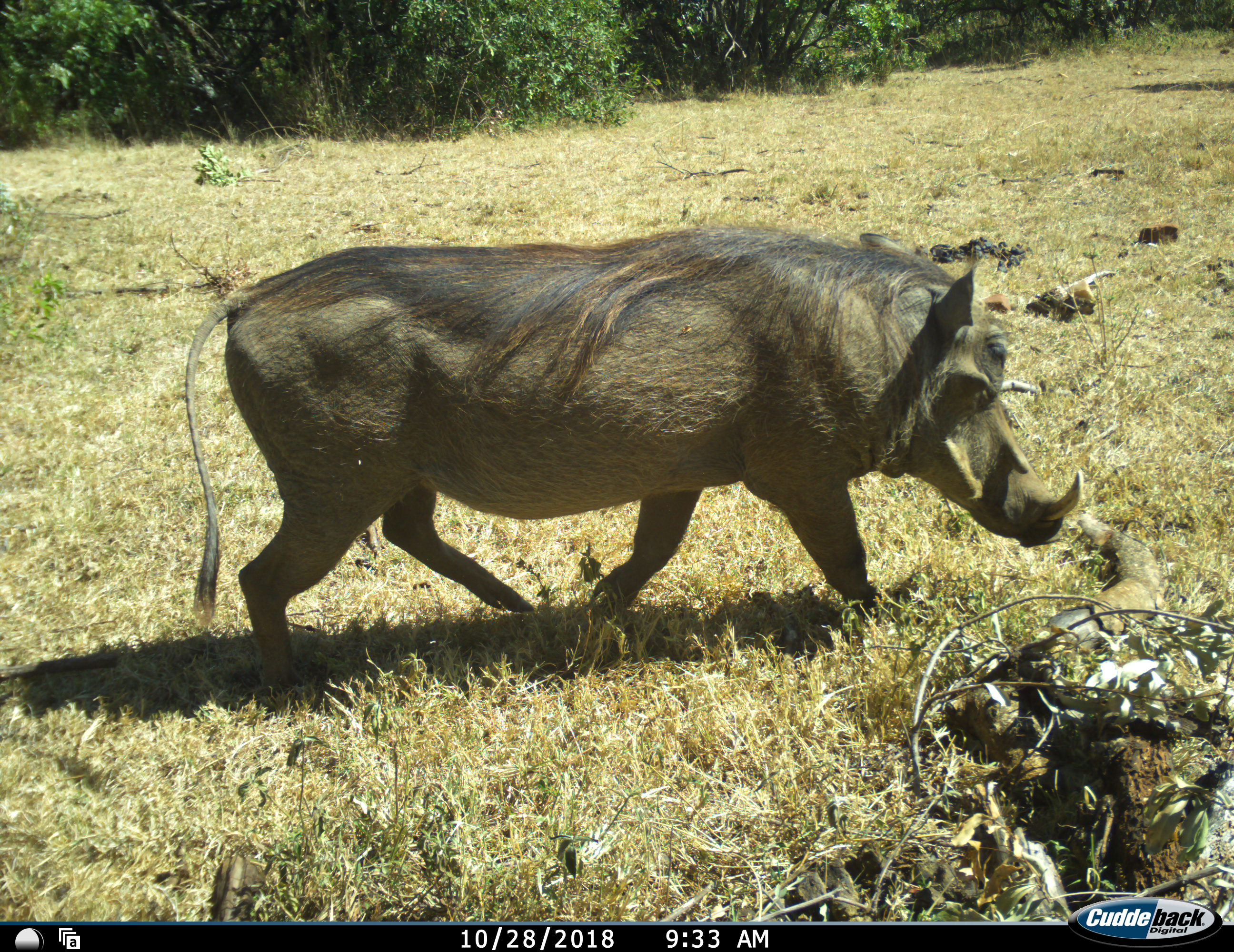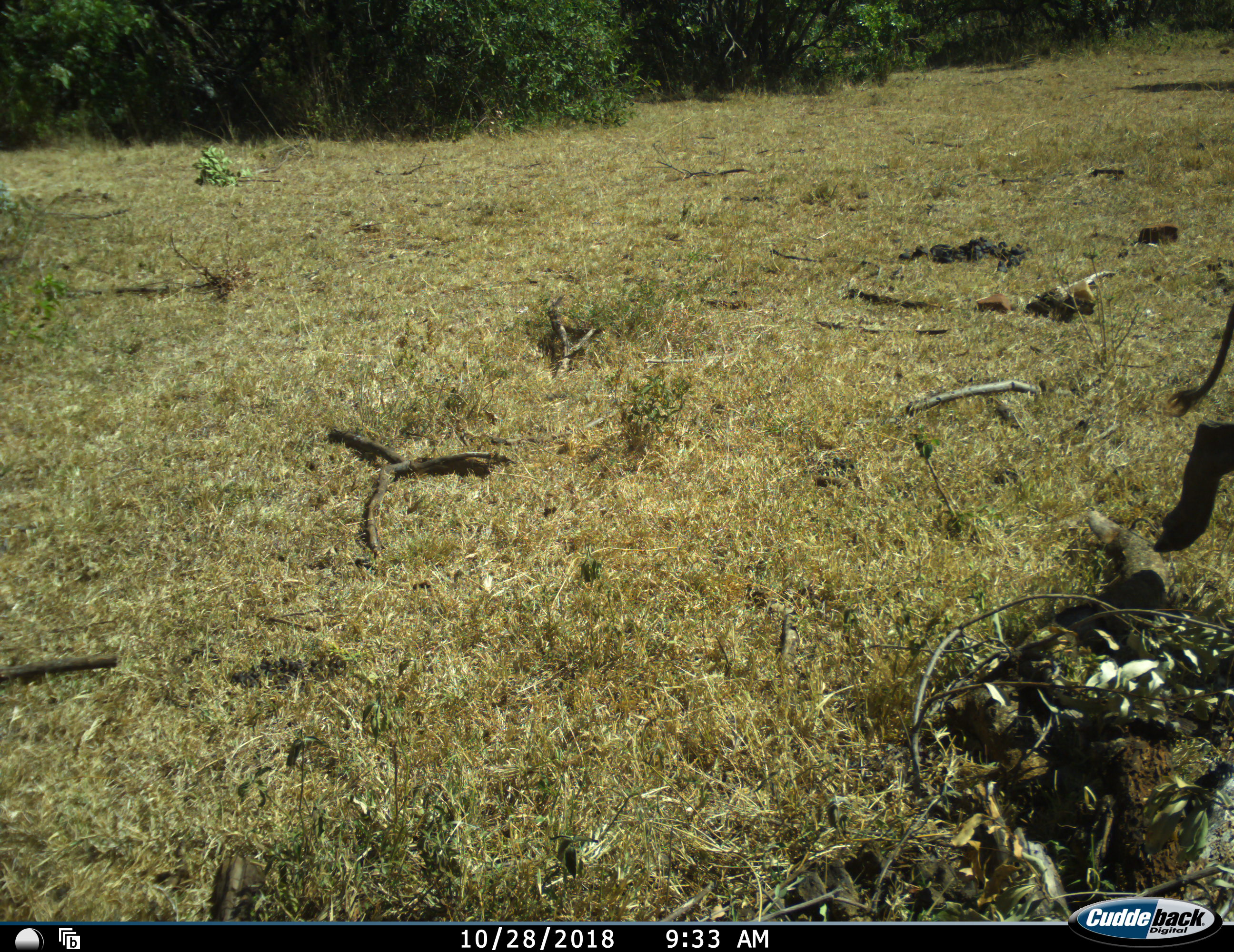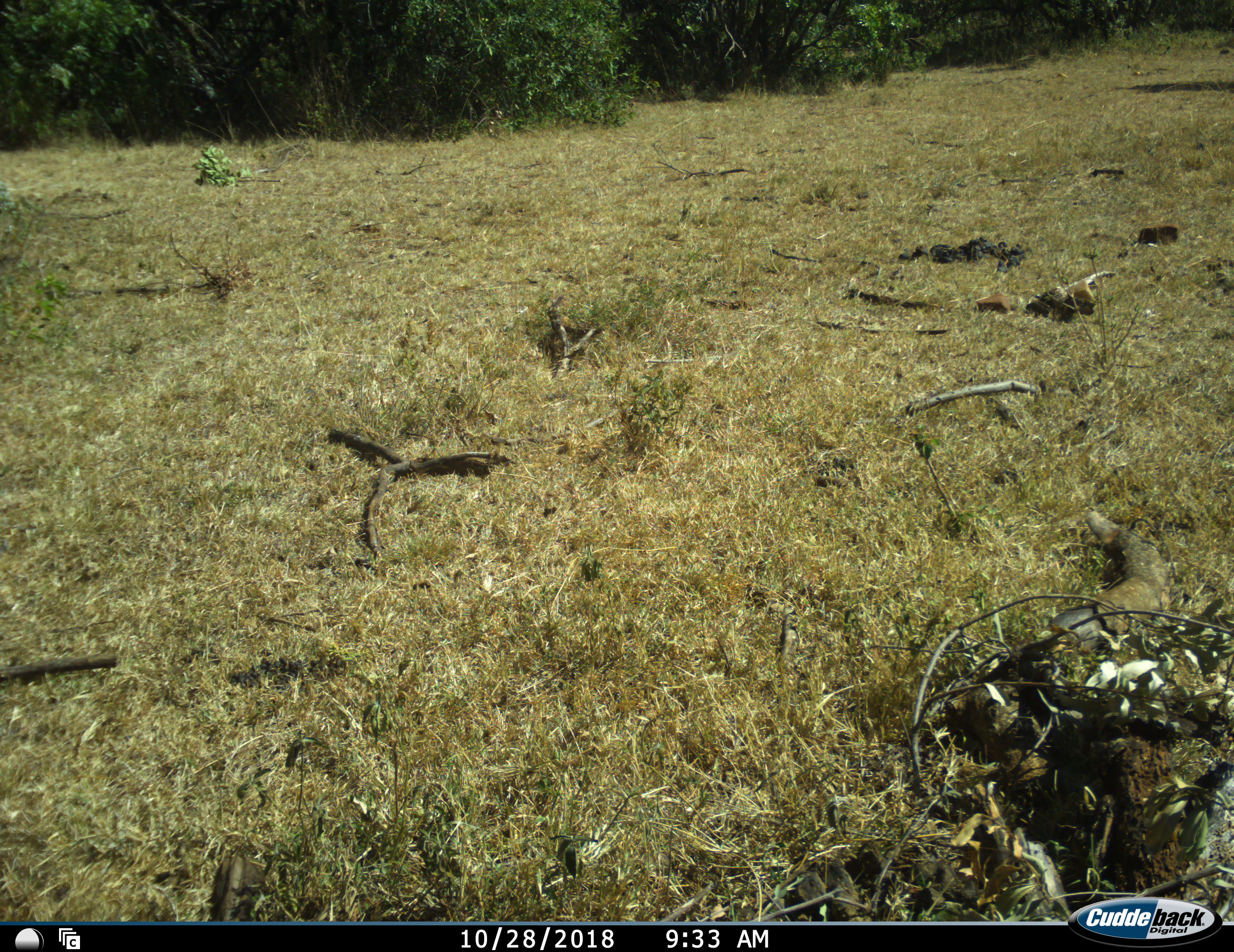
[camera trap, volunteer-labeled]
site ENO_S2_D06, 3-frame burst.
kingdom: Animalia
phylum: Chordata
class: Mammalia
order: Artiodactyla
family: Suidae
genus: Phacochoerus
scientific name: Phacochoerus africanus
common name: warthog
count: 1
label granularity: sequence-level